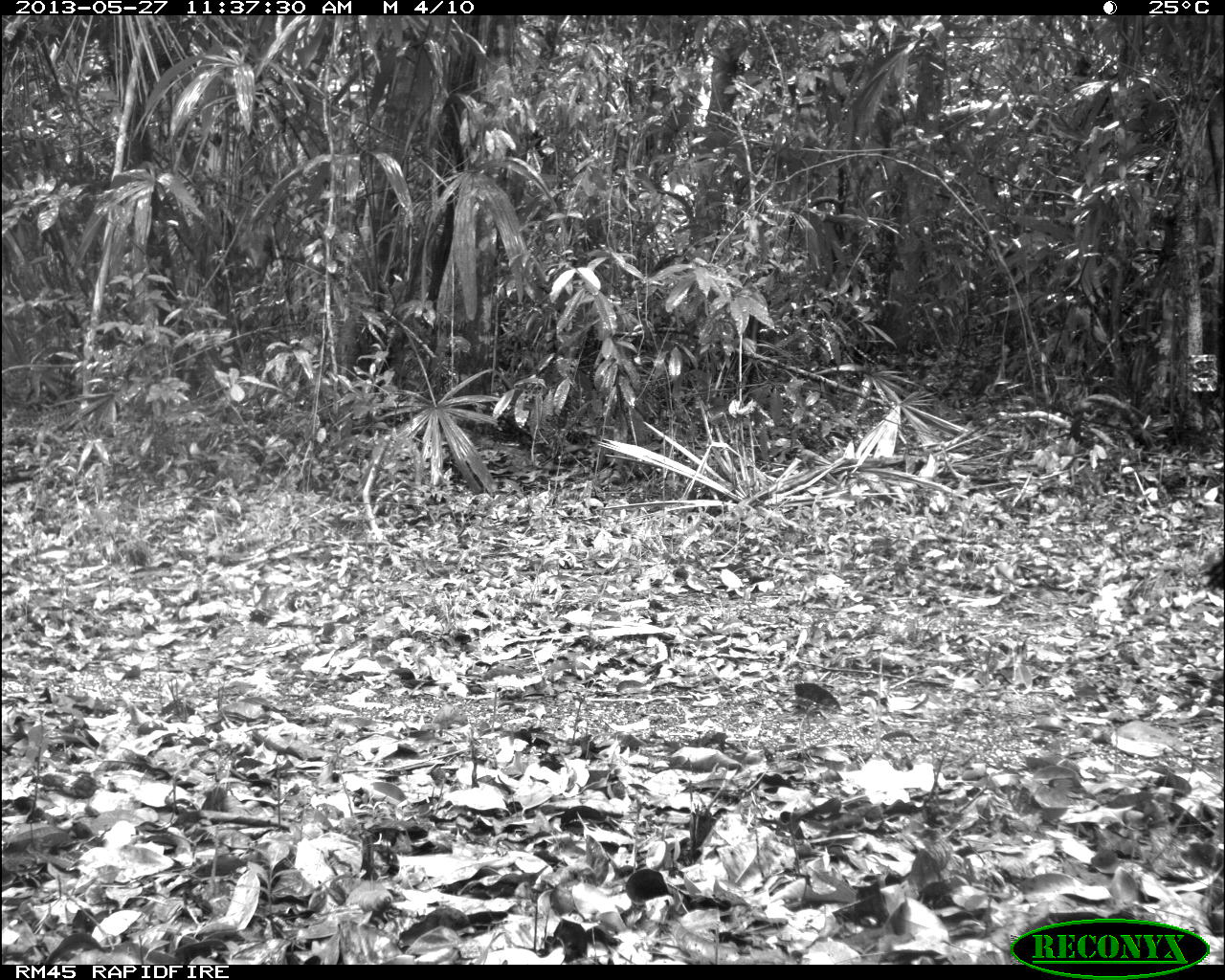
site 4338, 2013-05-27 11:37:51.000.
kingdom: Animalia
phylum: Chordata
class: Aves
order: Galliformes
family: Cracidae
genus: Crax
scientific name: Crax rubra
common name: great curassow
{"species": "Crax rubra (great curassow)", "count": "1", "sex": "male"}